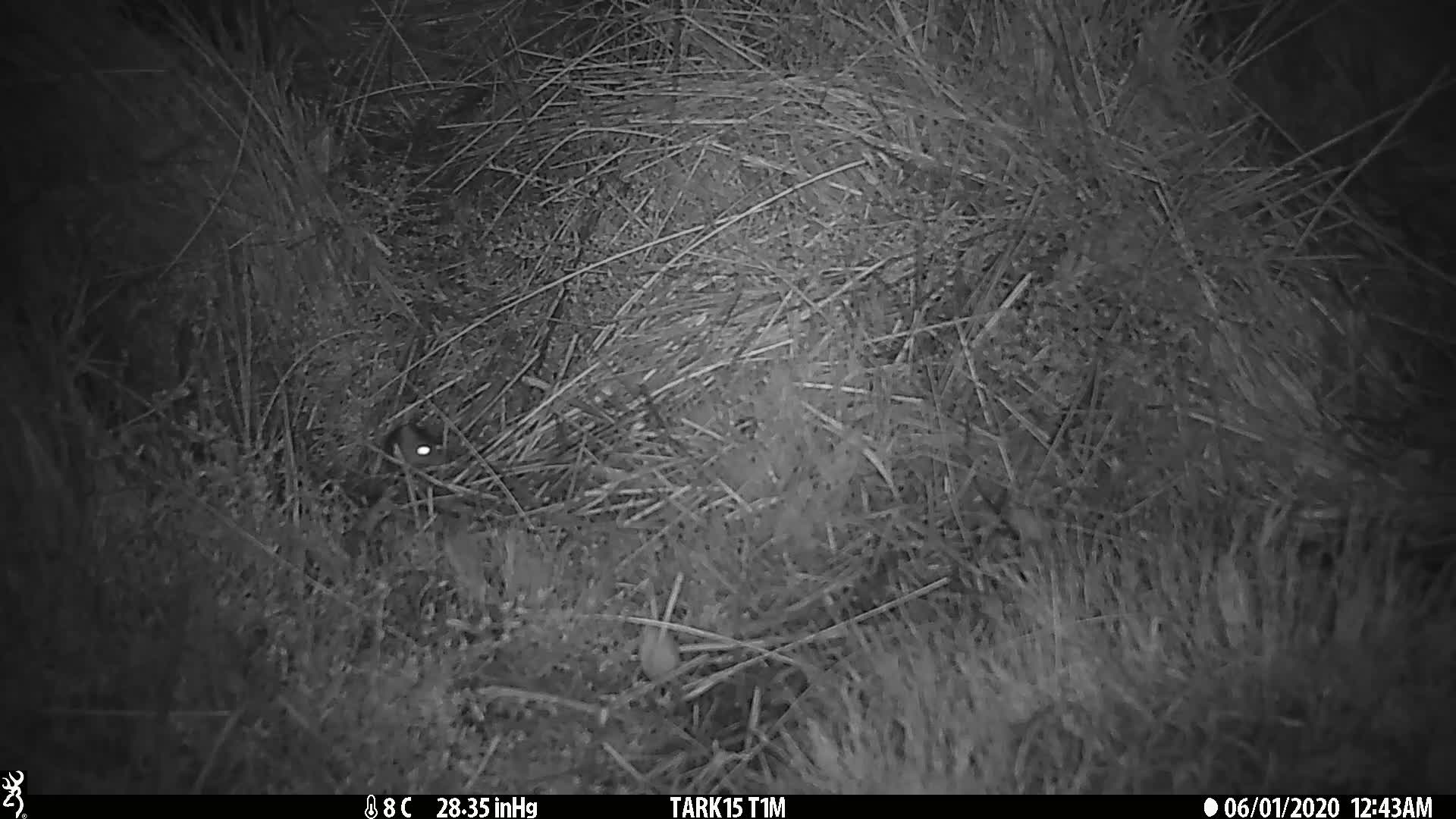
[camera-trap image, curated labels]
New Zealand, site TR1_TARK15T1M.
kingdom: Animalia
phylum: Chordata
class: Mammalia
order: Rodentia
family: Muridae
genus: Mus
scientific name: Mus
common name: mouse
Mouse (Mus).